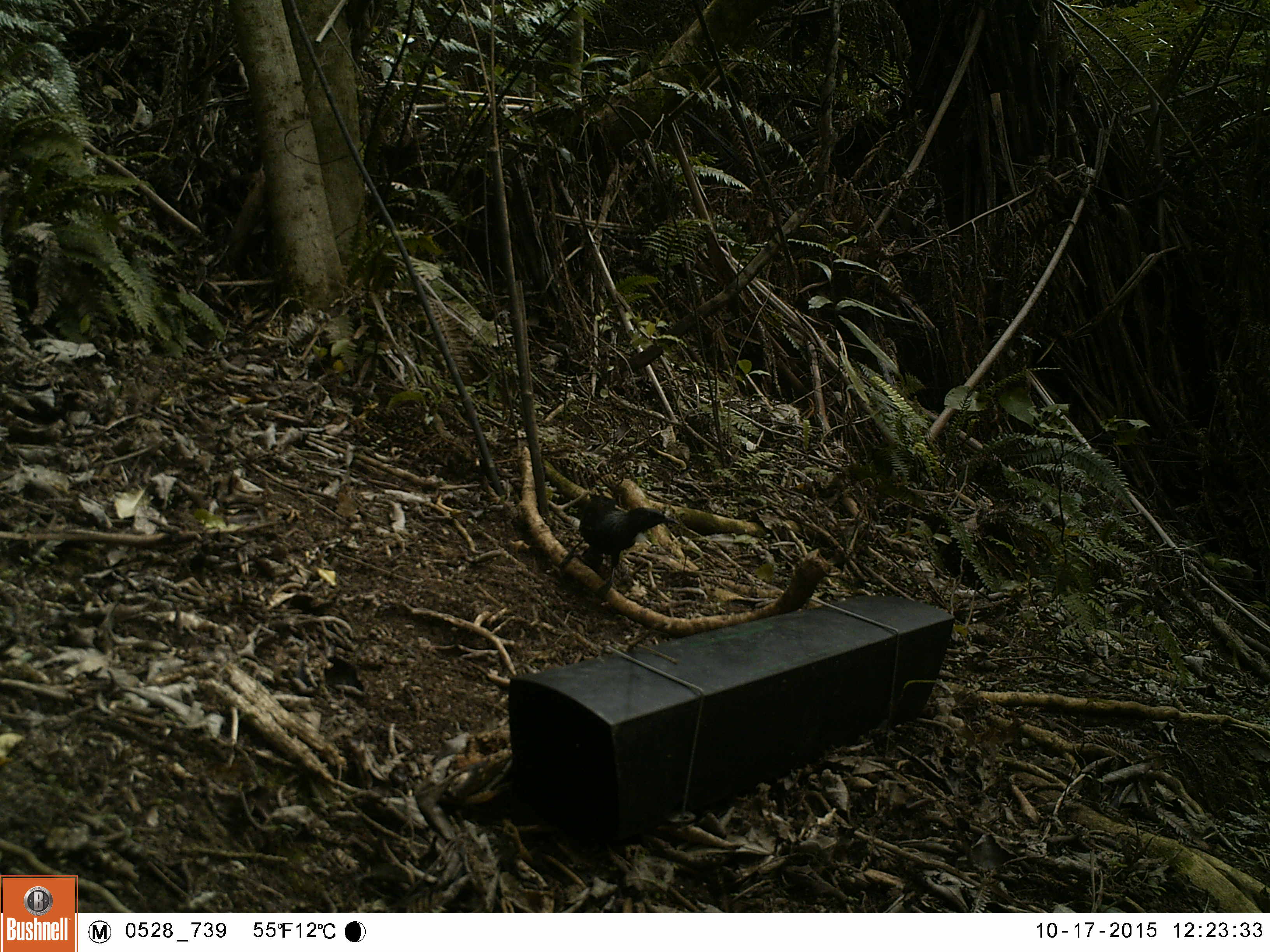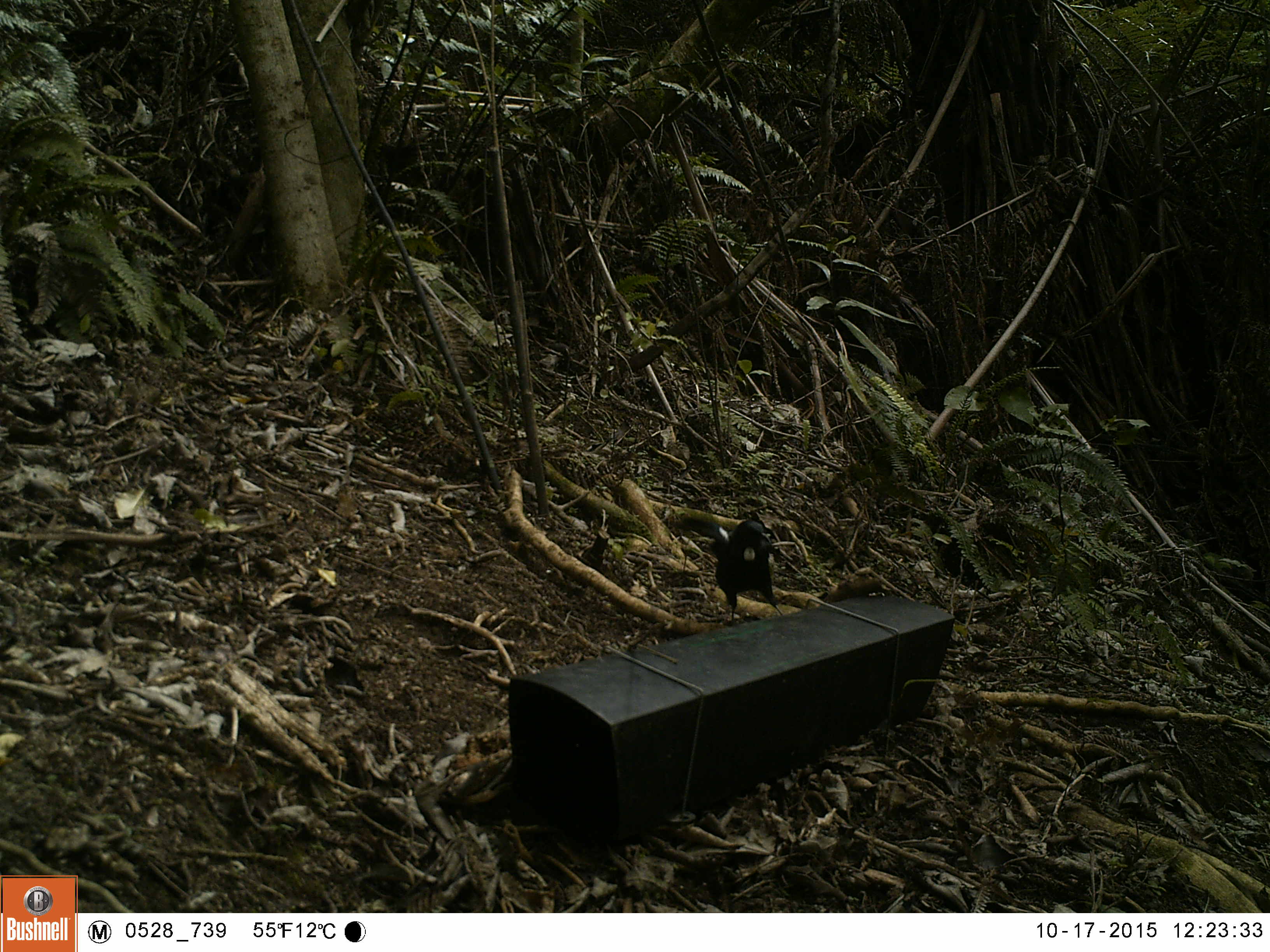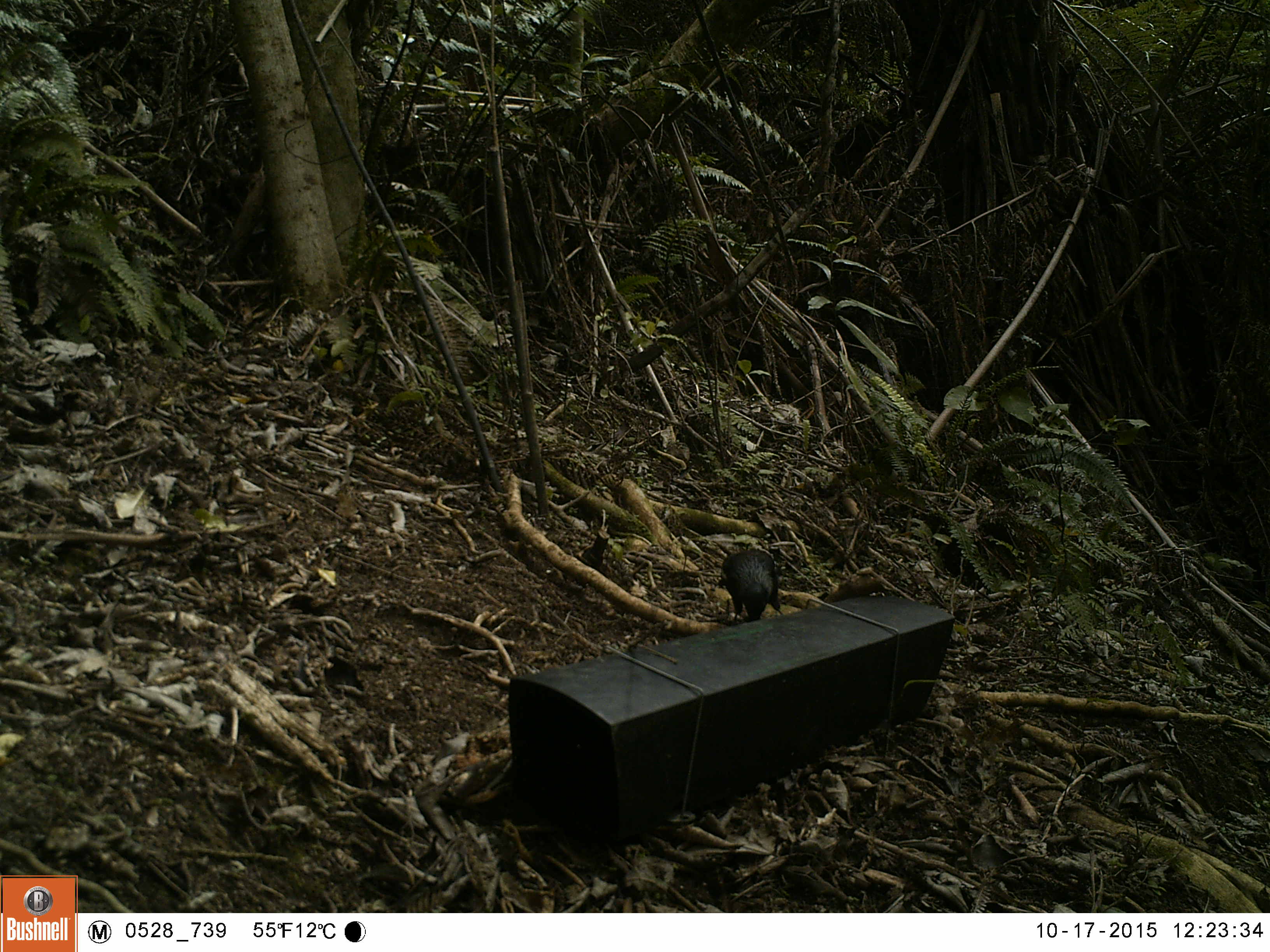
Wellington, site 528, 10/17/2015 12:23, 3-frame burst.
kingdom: Animalia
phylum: Chordata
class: Aves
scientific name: Aves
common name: bird